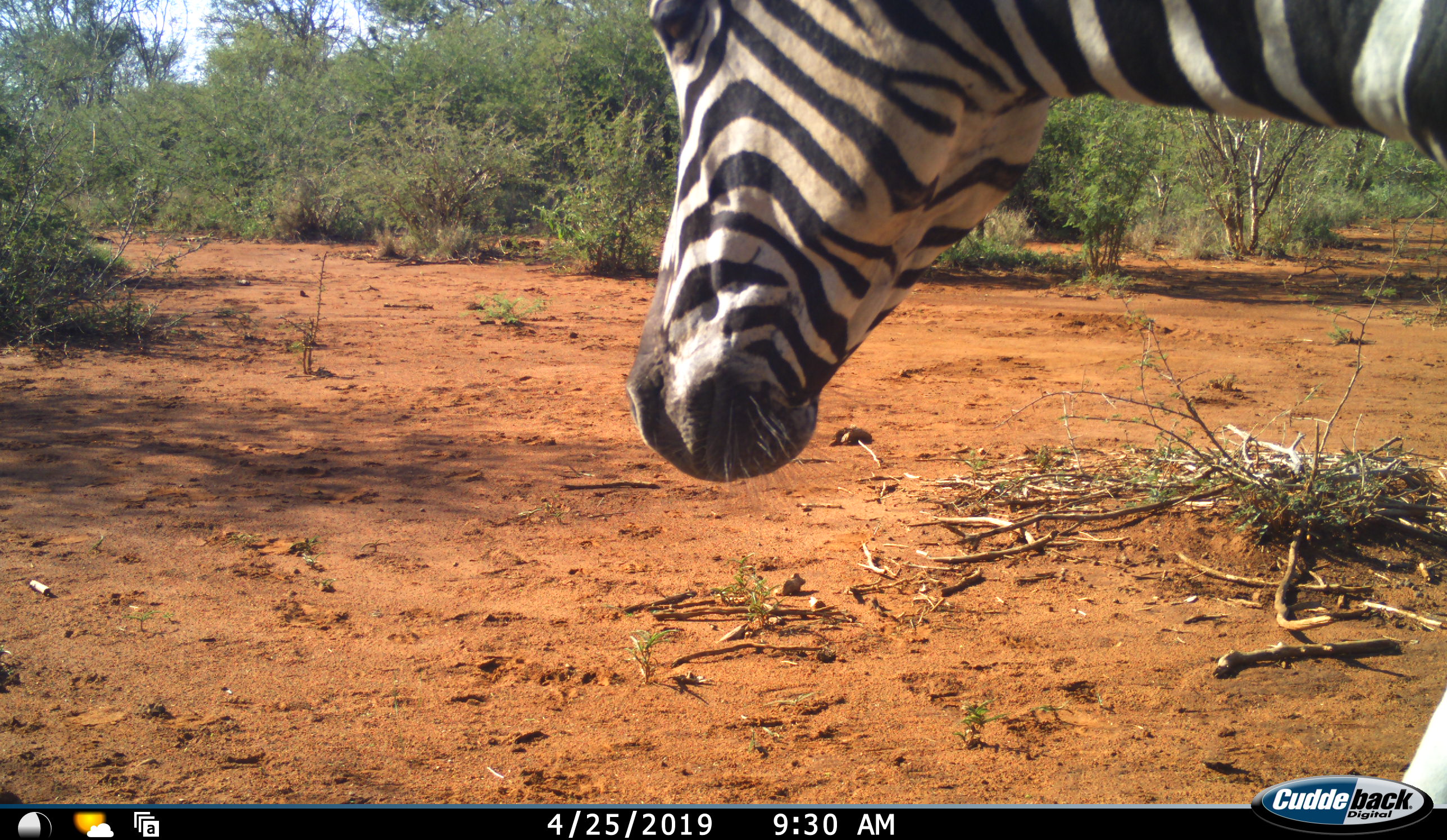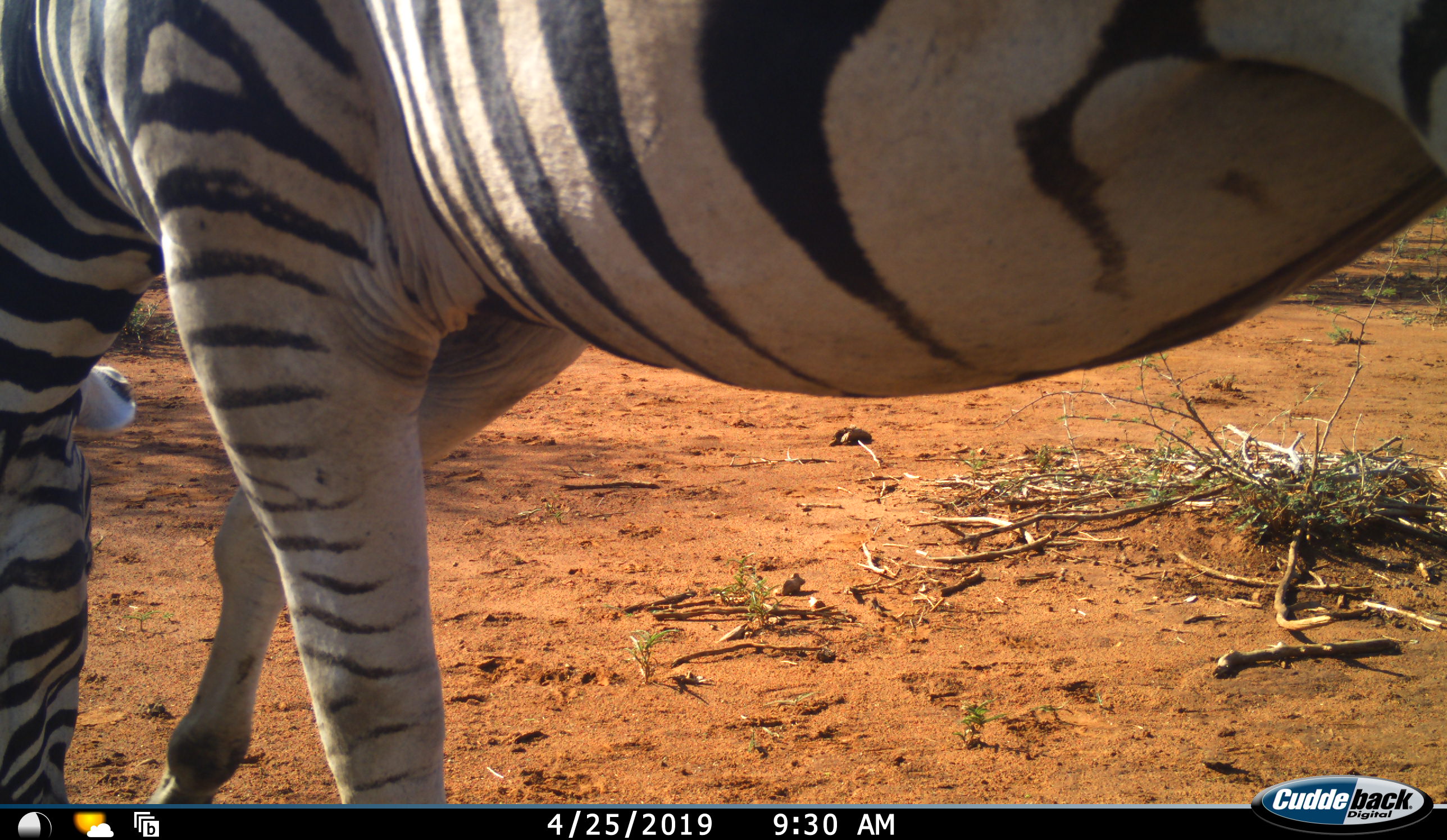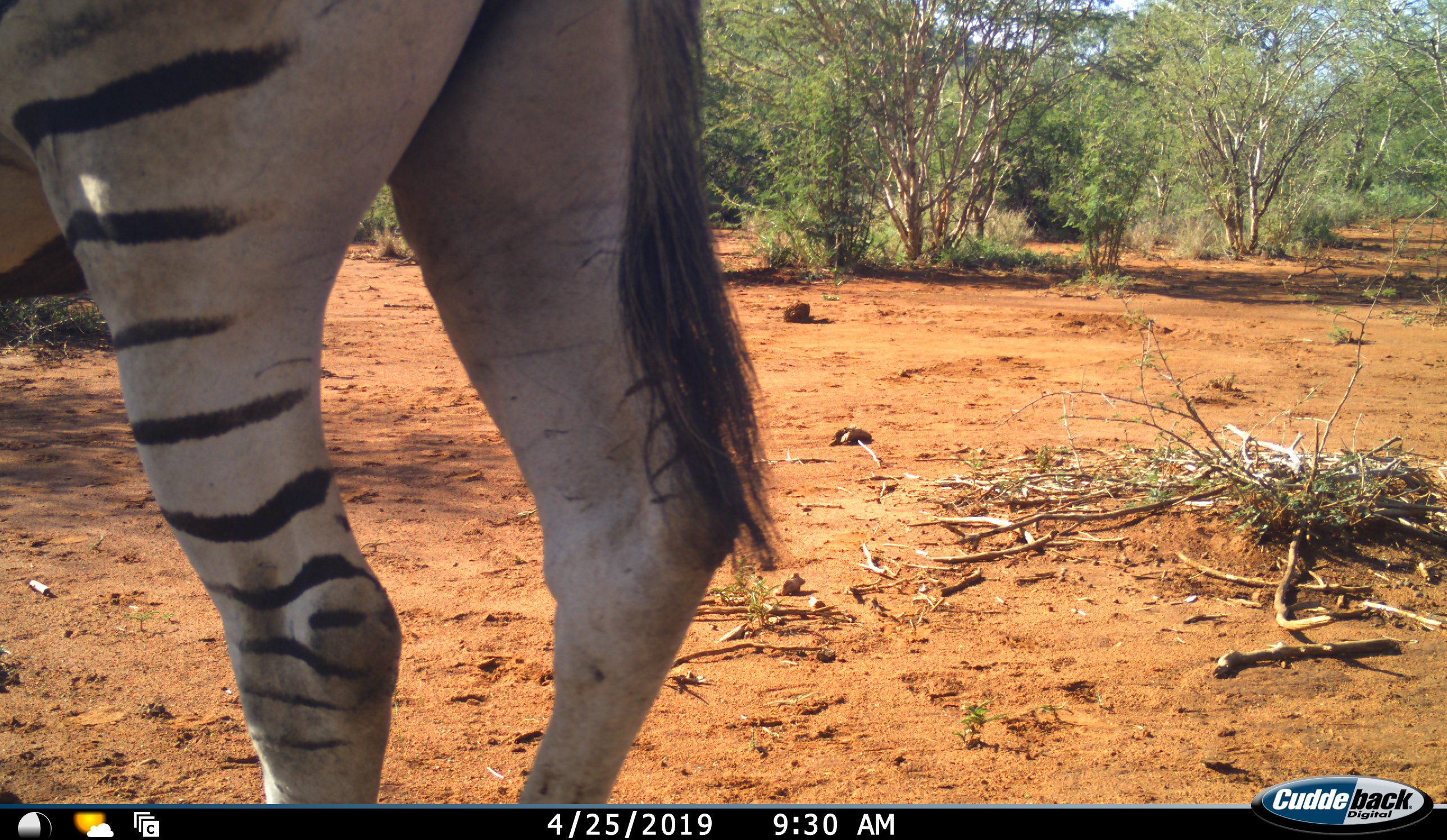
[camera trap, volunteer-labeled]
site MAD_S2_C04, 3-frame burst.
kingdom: Animalia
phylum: Chordata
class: Mammalia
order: Perissodactyla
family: Equidae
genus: Equus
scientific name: Equus quagga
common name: plains zebra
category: zebraplains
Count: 1.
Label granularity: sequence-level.